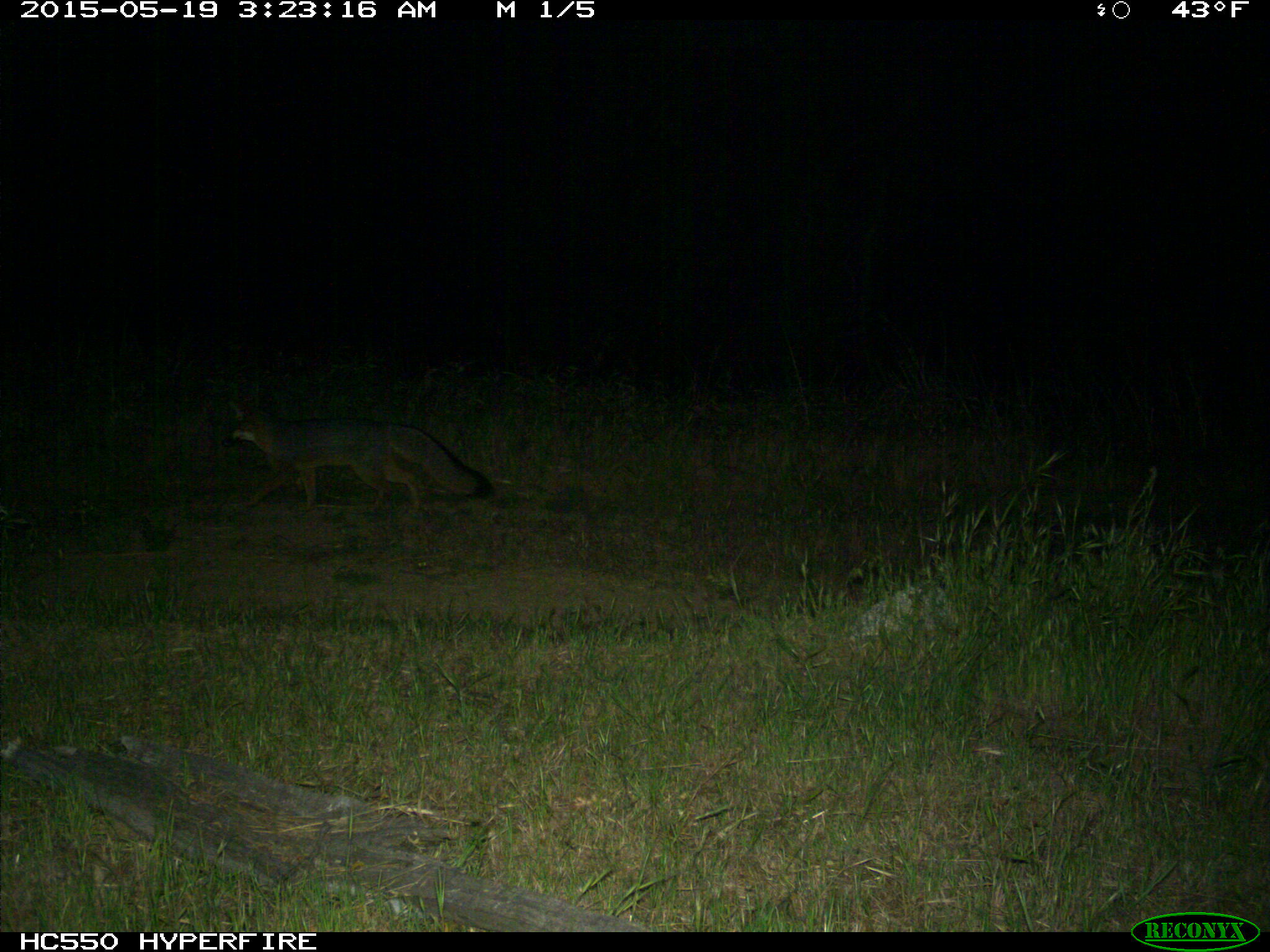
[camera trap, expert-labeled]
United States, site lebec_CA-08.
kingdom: Animalia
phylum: Chordata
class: Mammalia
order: Carnivora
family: Canidae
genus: Urocyon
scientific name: Urocyon cinereoargenteus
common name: gray fox